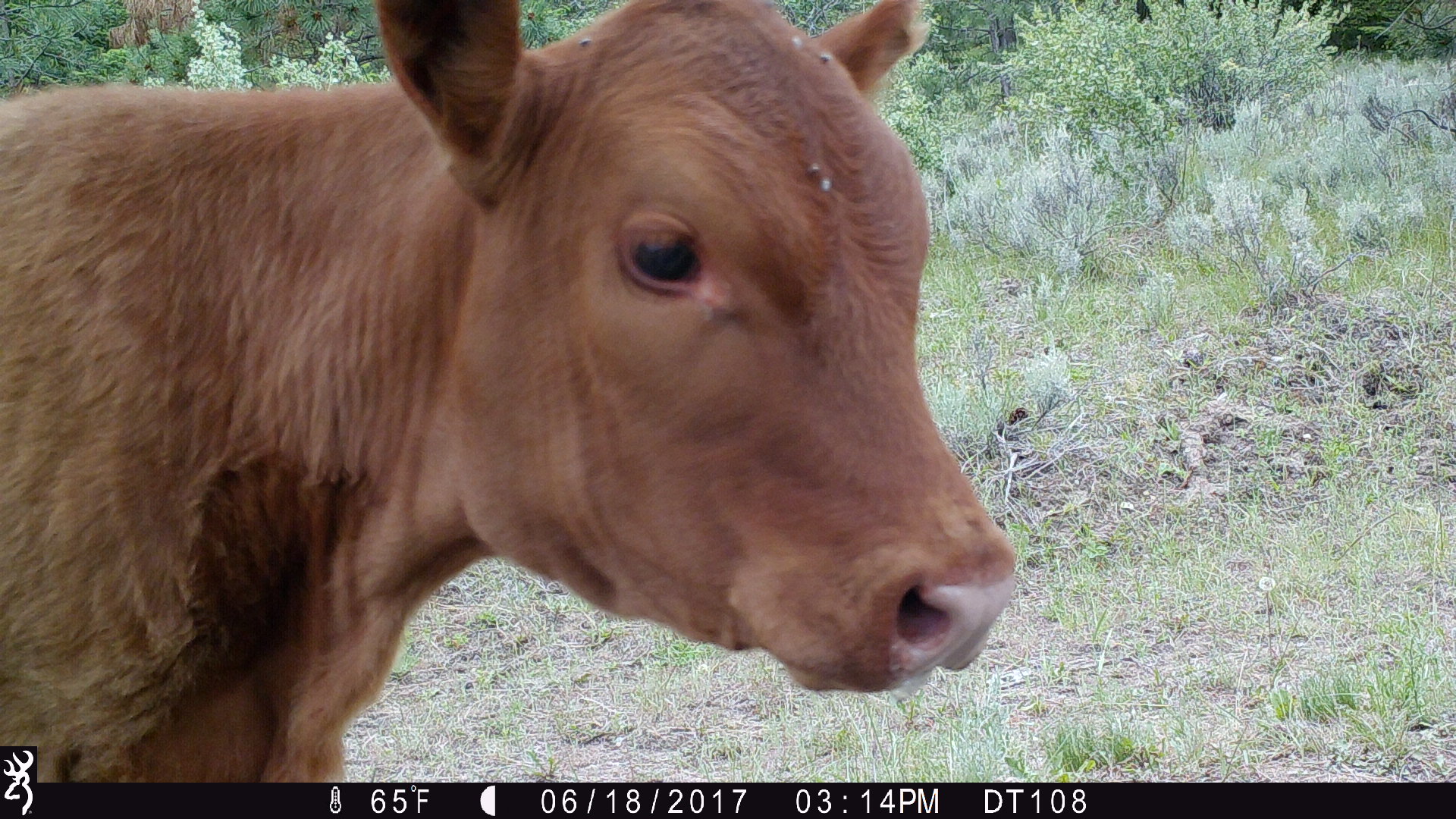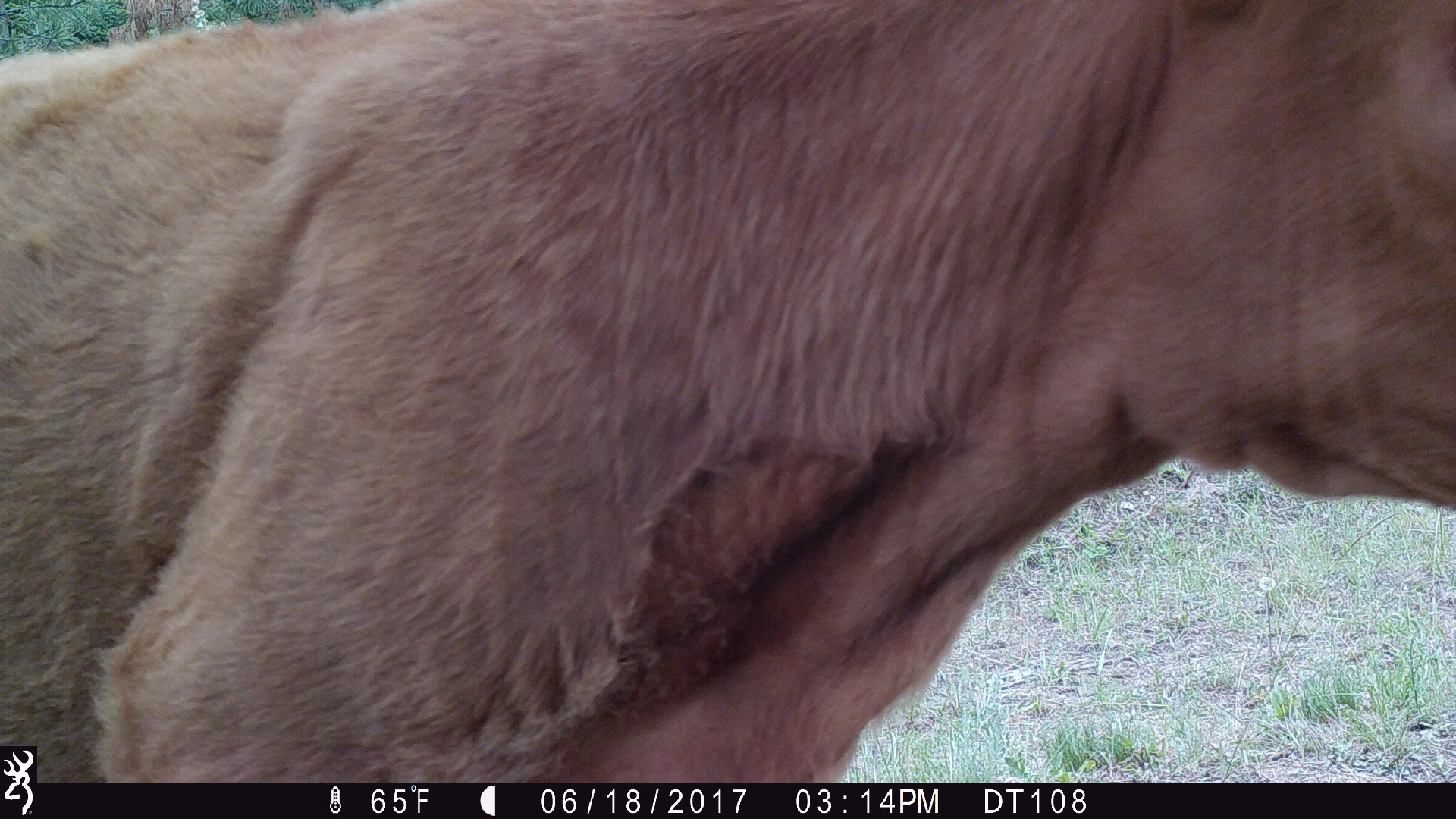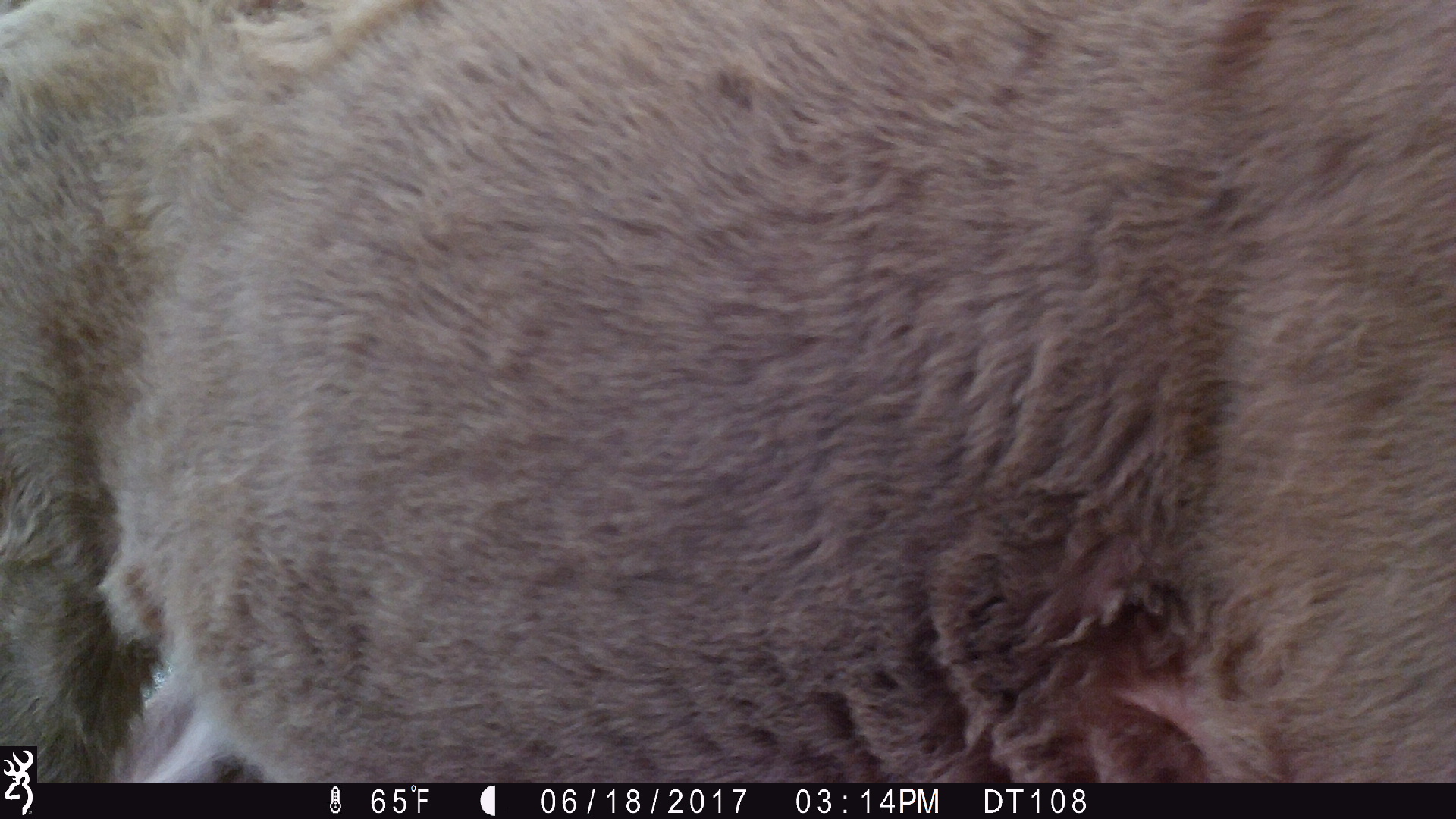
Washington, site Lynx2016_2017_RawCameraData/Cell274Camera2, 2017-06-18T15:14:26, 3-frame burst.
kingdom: Animalia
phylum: Chordata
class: Mammalia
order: Artiodactyla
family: Bovidae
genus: Bos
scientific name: Bos taurus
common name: domestic cattle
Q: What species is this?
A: Domestic cattle (Bos taurus).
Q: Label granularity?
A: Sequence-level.